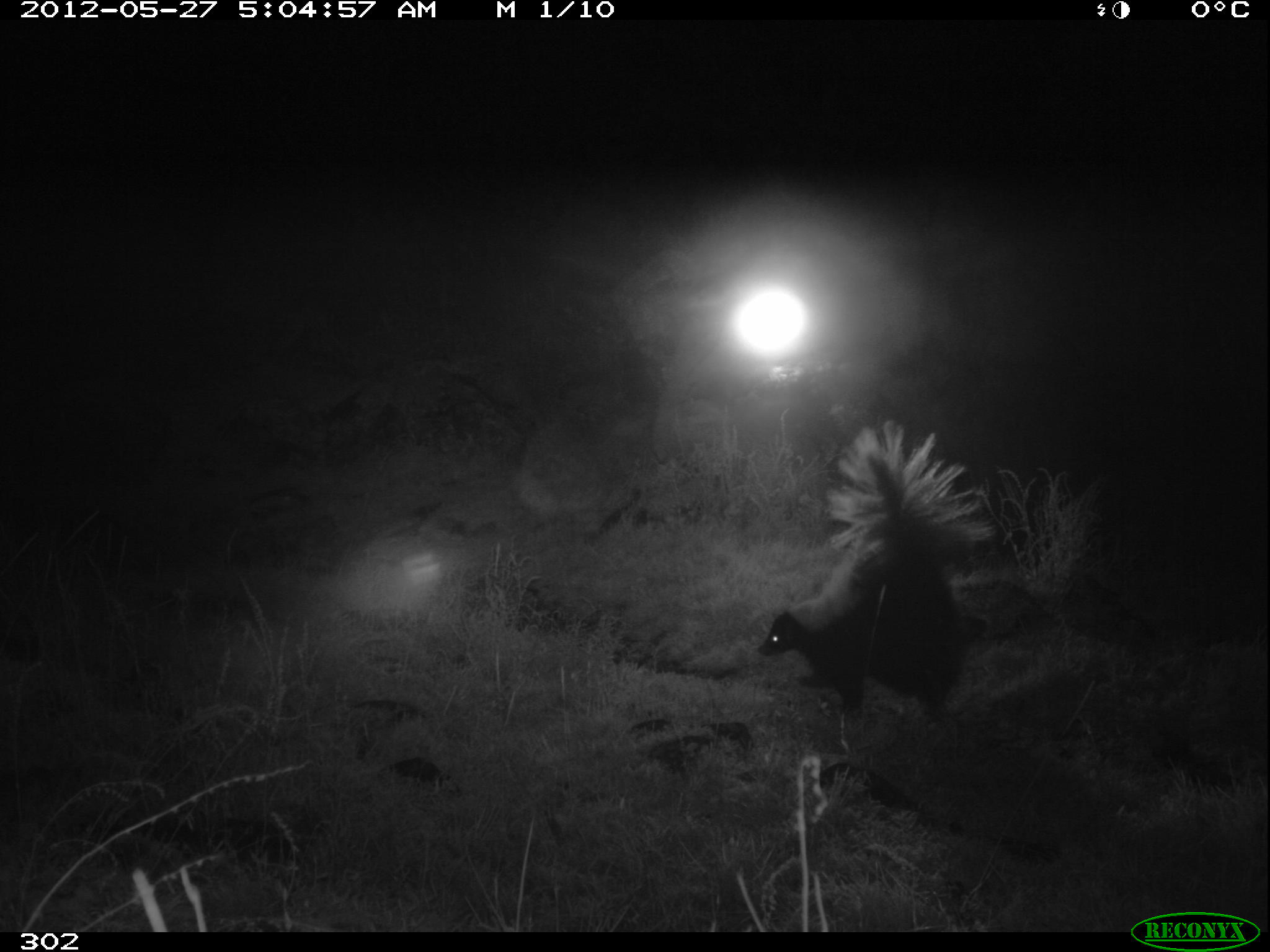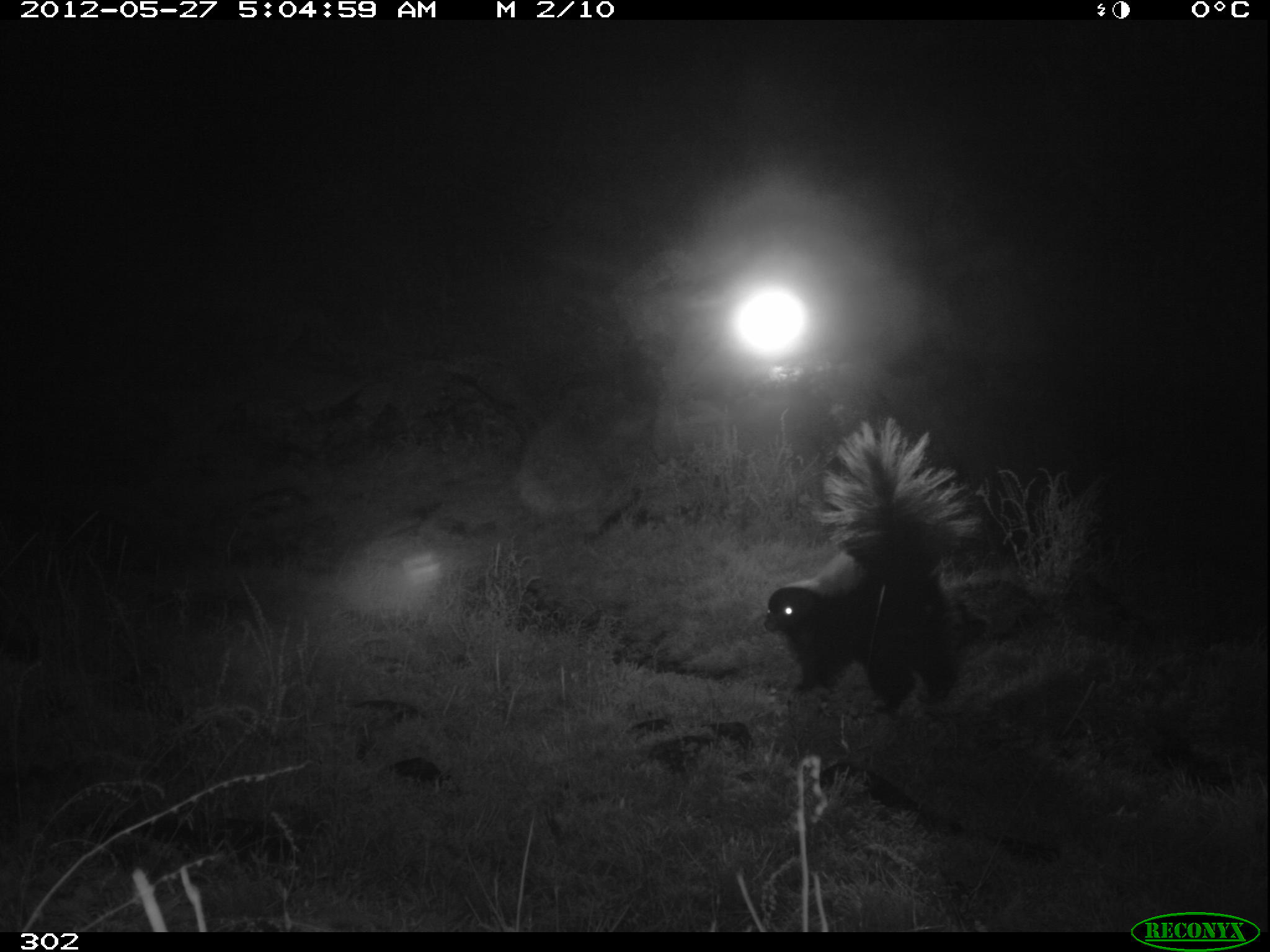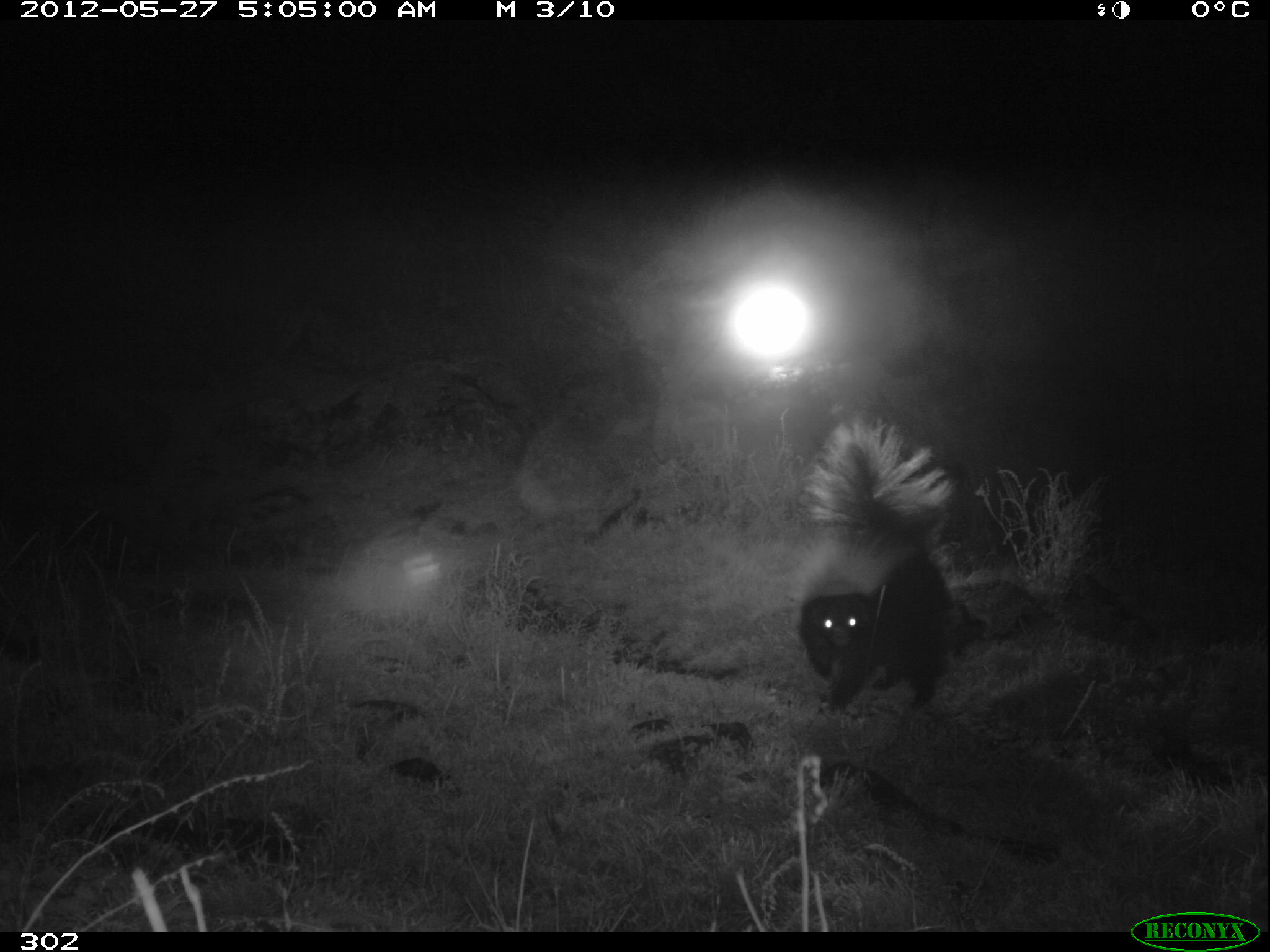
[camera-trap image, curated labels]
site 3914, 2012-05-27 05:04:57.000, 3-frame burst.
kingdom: Animalia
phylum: Chordata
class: Mammalia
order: Carnivora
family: Mephitidae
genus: Conepatus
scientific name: Conepatus chinga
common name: molina's hog-nosed skunk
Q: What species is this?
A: Conepatus chinga (molina's hog-nosed skunk).